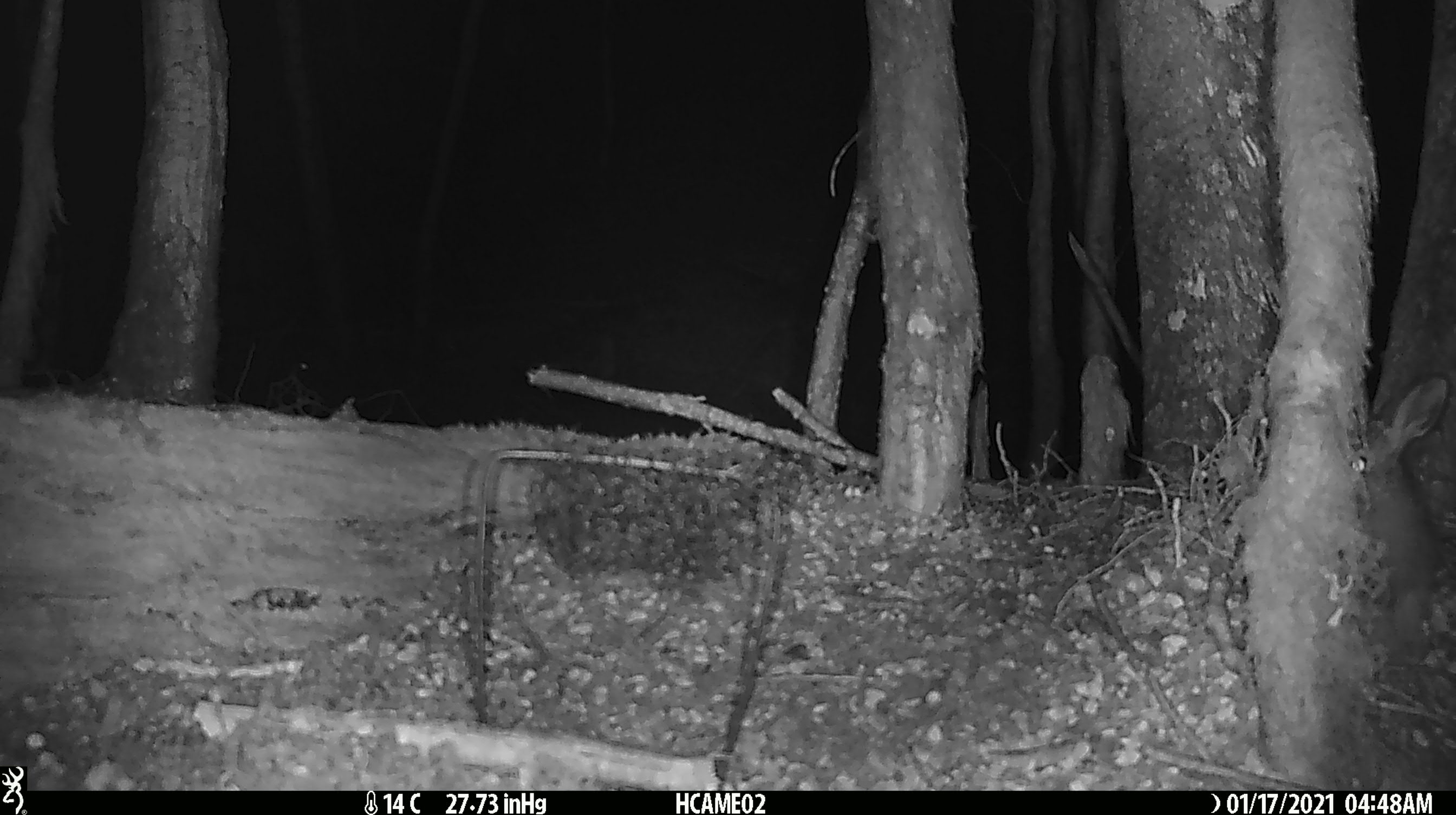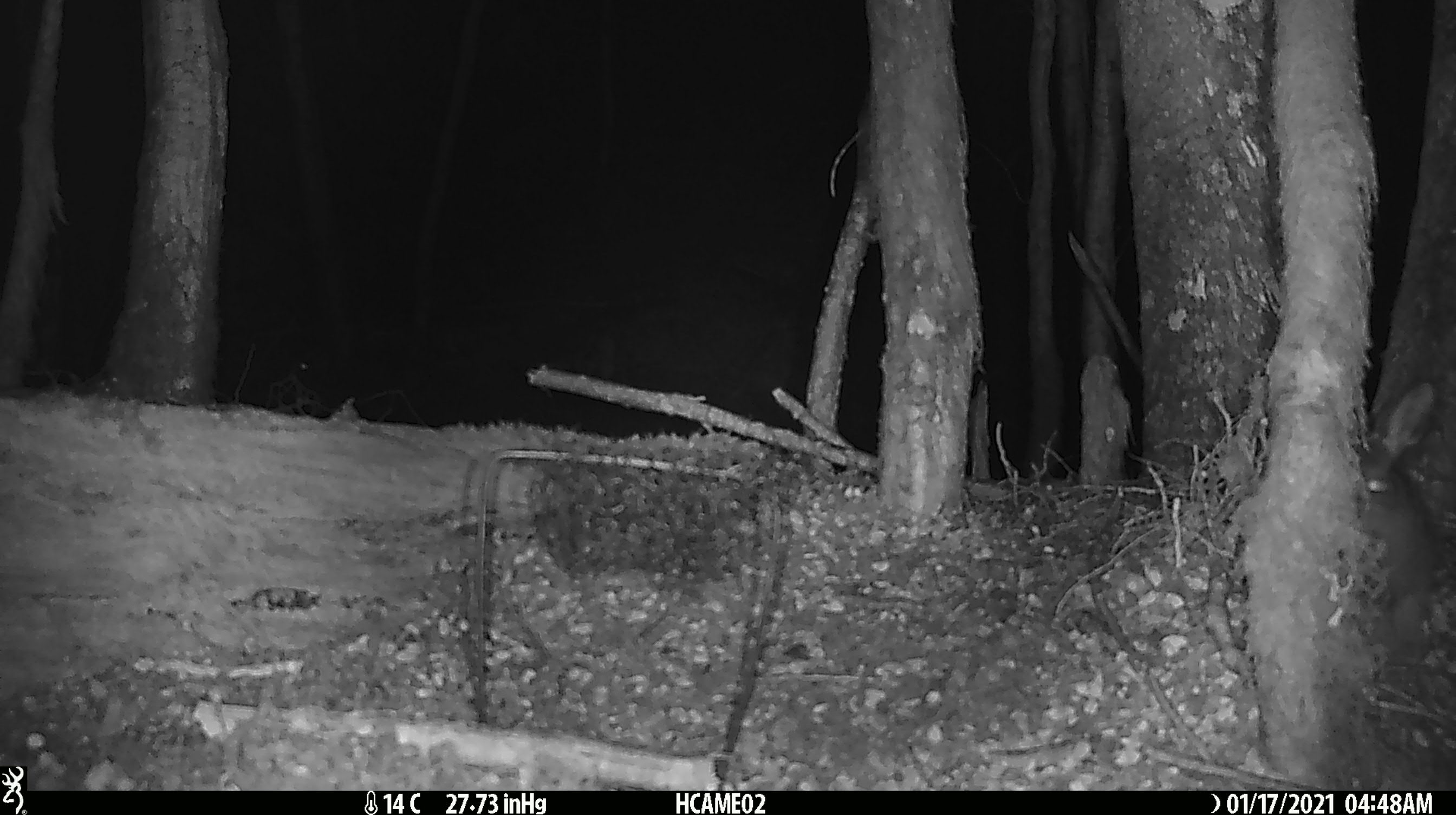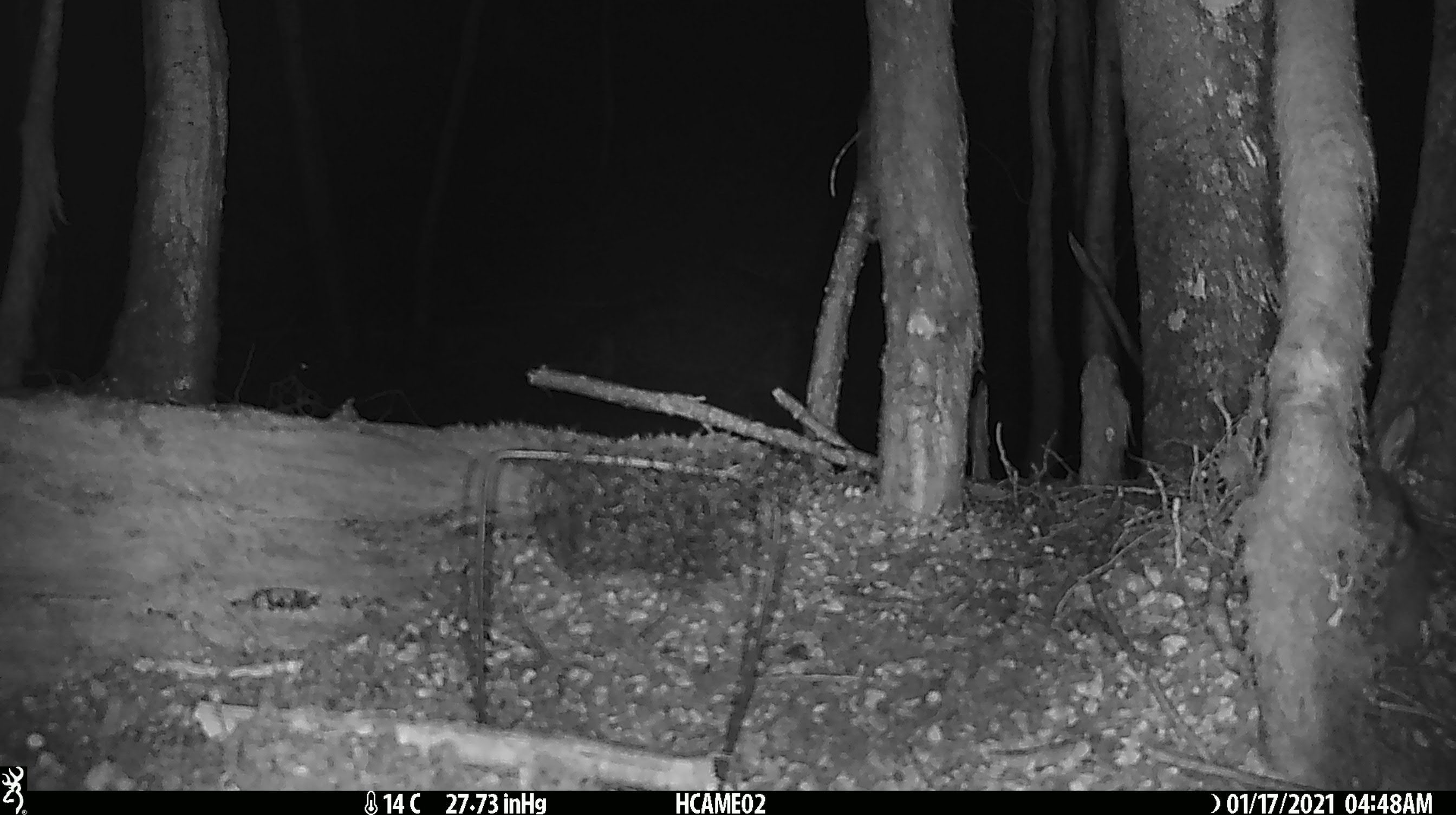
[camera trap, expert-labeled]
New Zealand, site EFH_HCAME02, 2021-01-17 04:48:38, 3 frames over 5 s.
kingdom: Animalia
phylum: Chordata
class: Mammalia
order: Lagomorpha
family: Leporidae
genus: Oryctolagus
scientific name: Oryctolagus cuniculus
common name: european rabbit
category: rabbit